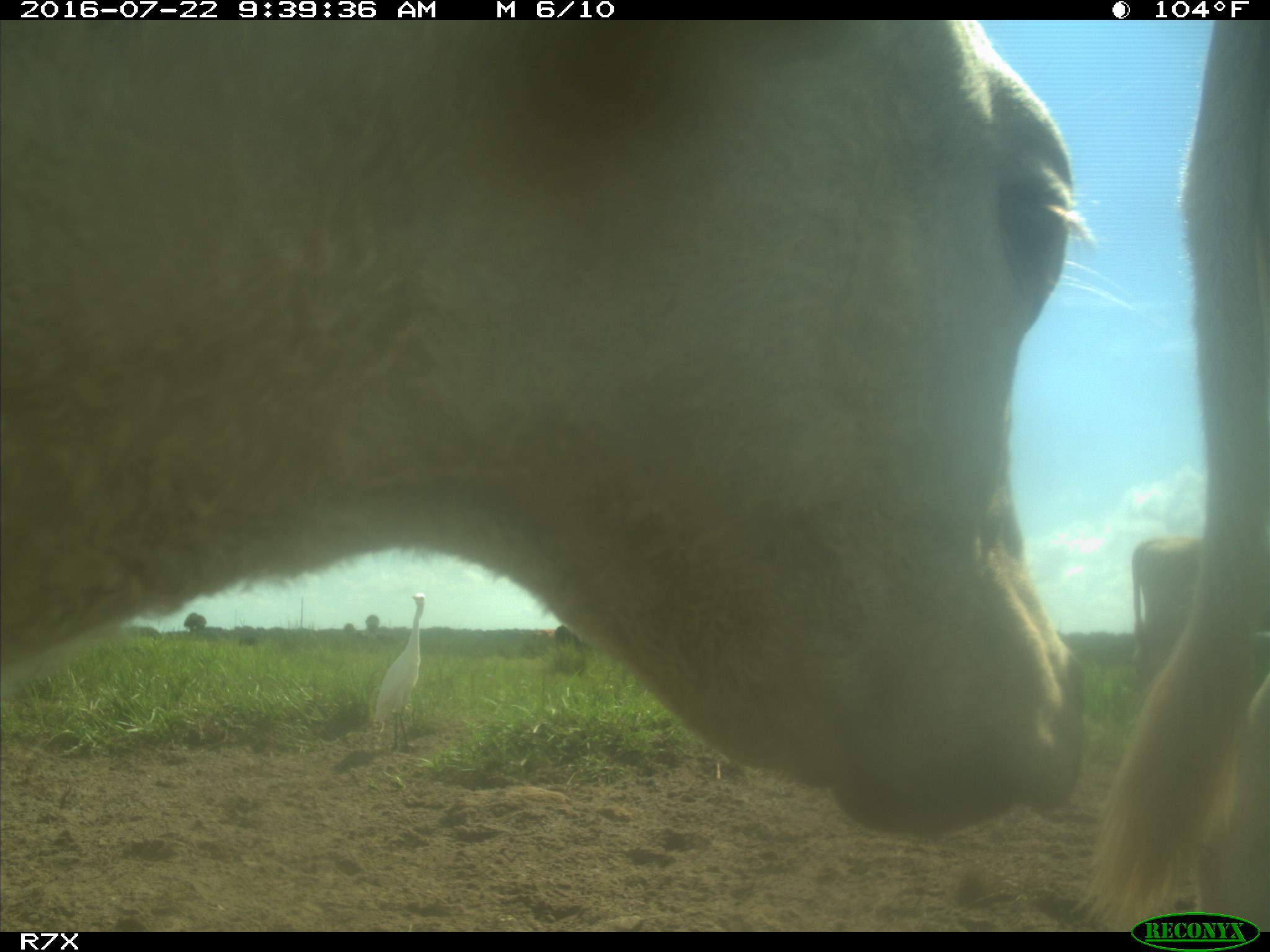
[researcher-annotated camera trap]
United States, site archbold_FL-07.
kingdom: Animalia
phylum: Chordata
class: Mammalia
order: Artiodactyla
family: Bovidae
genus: Bos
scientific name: Bos taurus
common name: domestic cow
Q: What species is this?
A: Bos taurus (domestic cow).